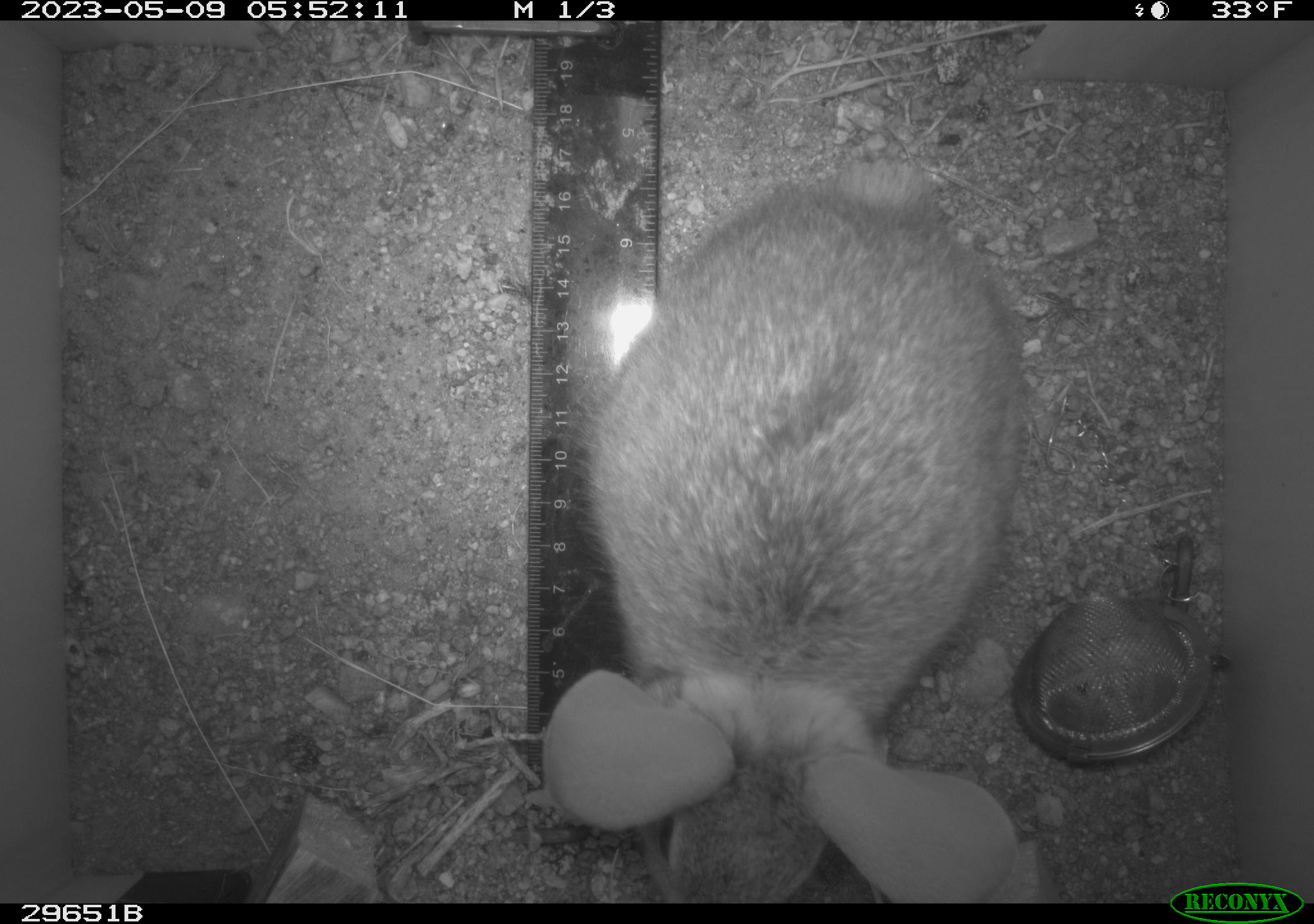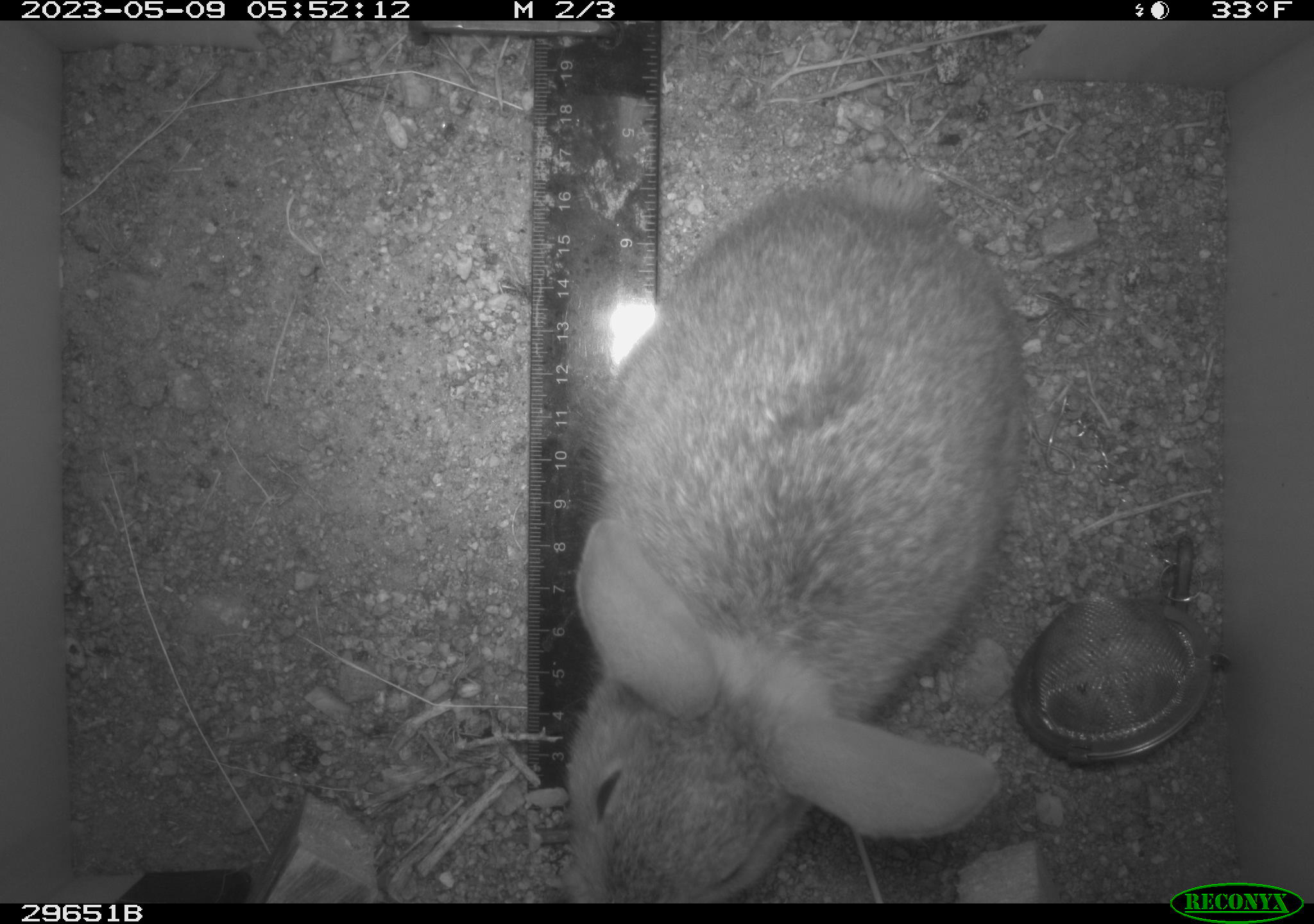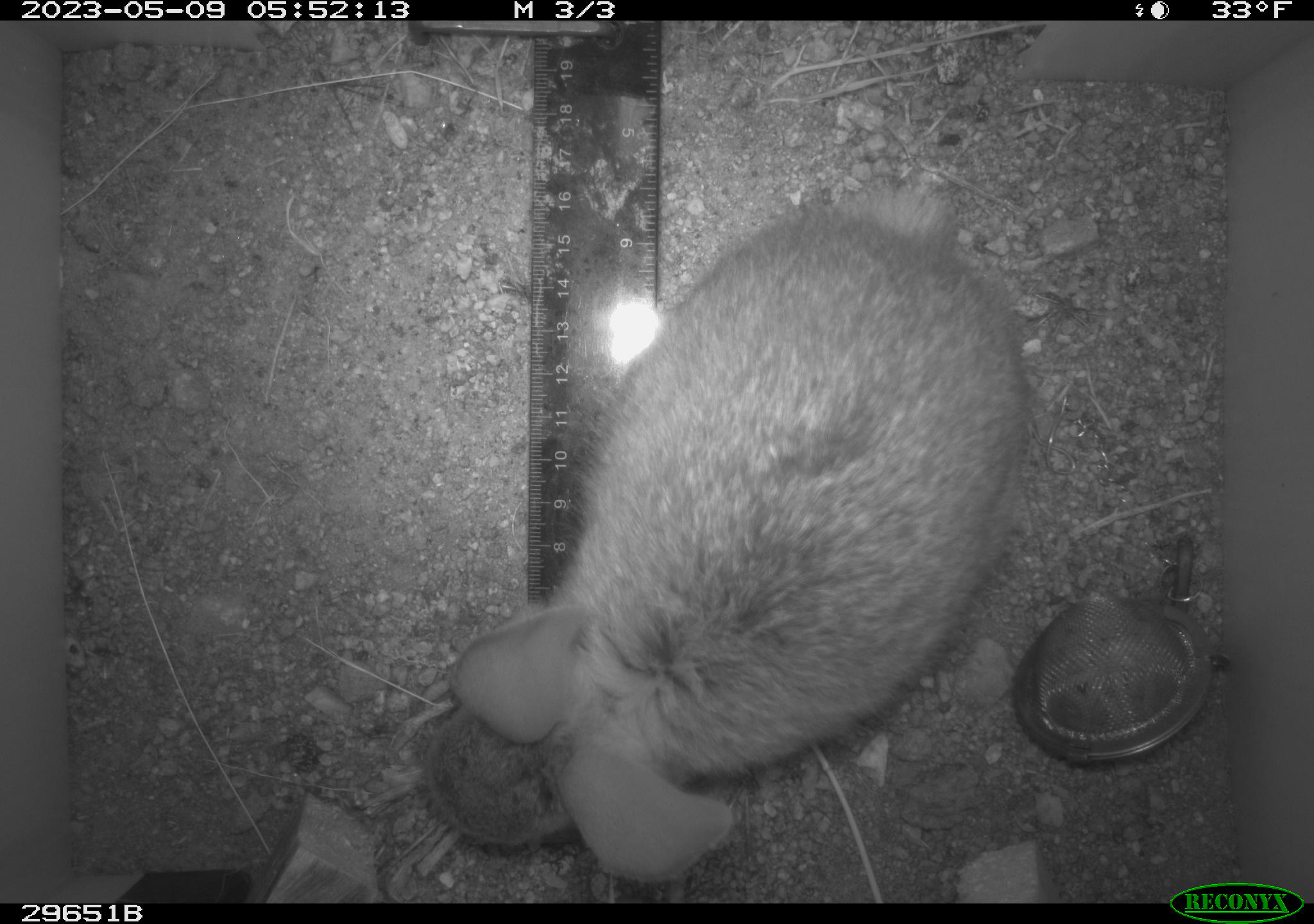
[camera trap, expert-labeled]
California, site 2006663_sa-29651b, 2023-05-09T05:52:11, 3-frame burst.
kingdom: Animalia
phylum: Chordata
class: Mammalia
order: Lagomorpha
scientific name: Lagomorpha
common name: hares, rabbits, and pikas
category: lagomorpha order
Lagomorpha order (hares, rabbits, and pikas) (Lagomorpha).